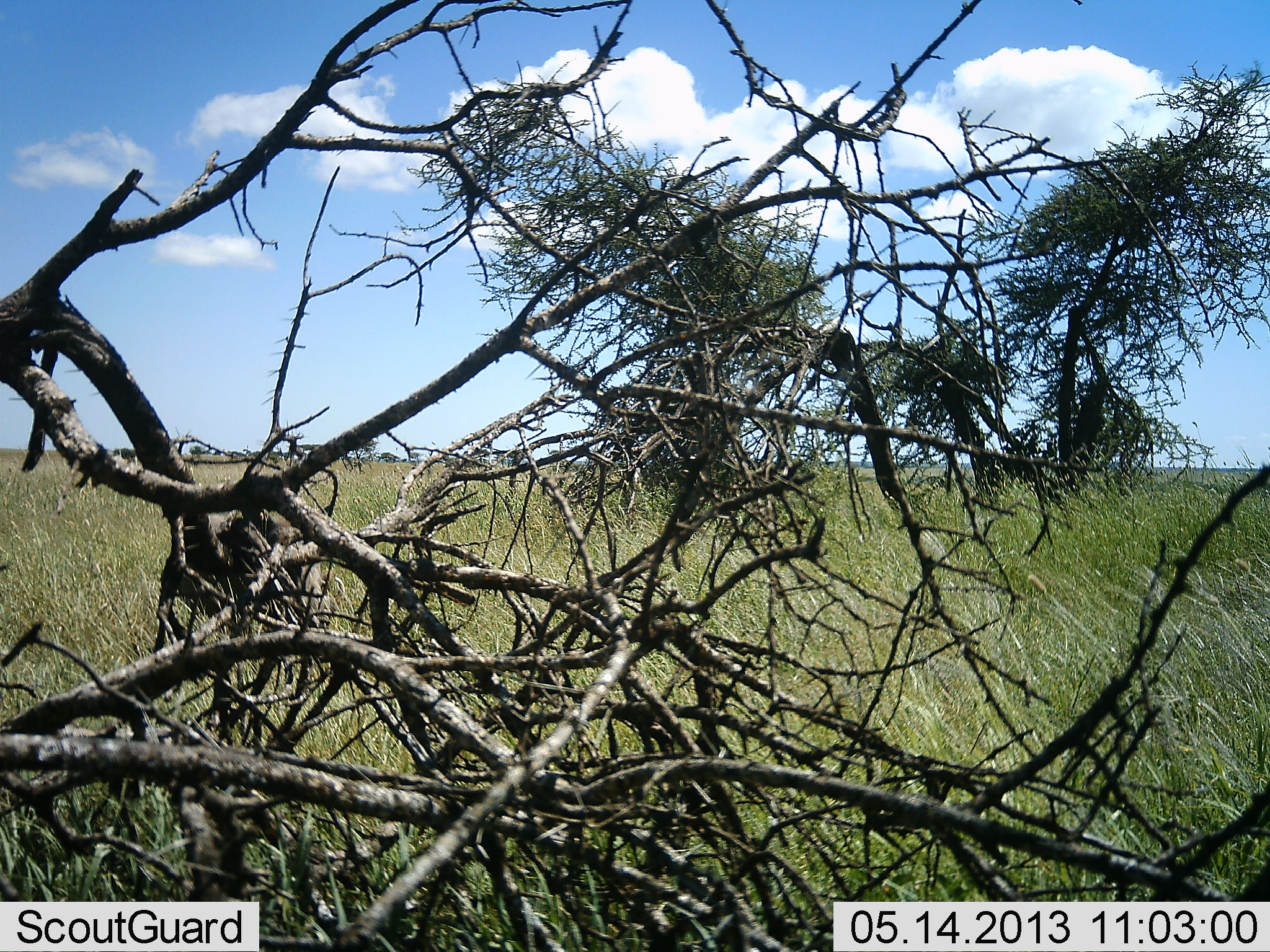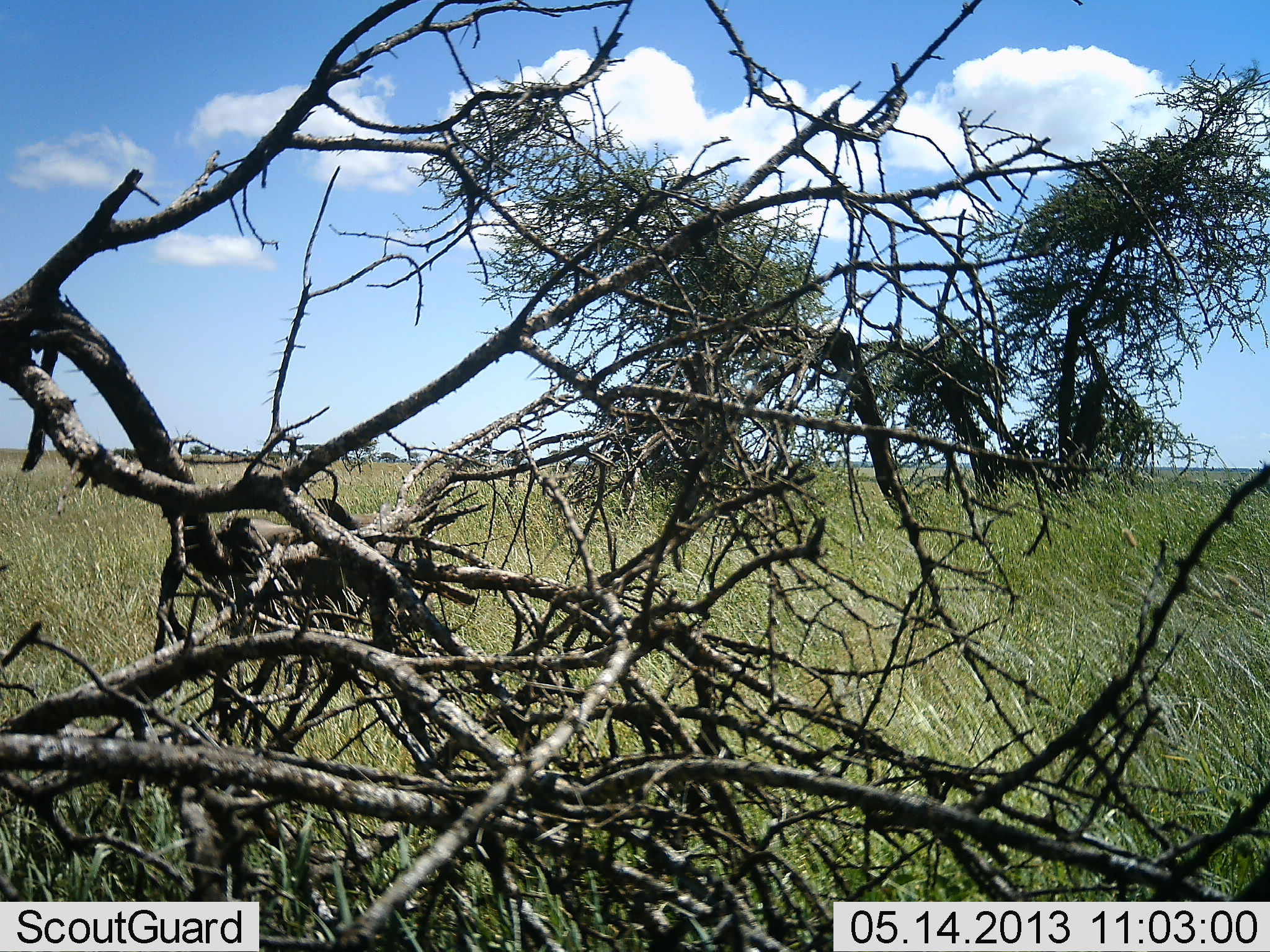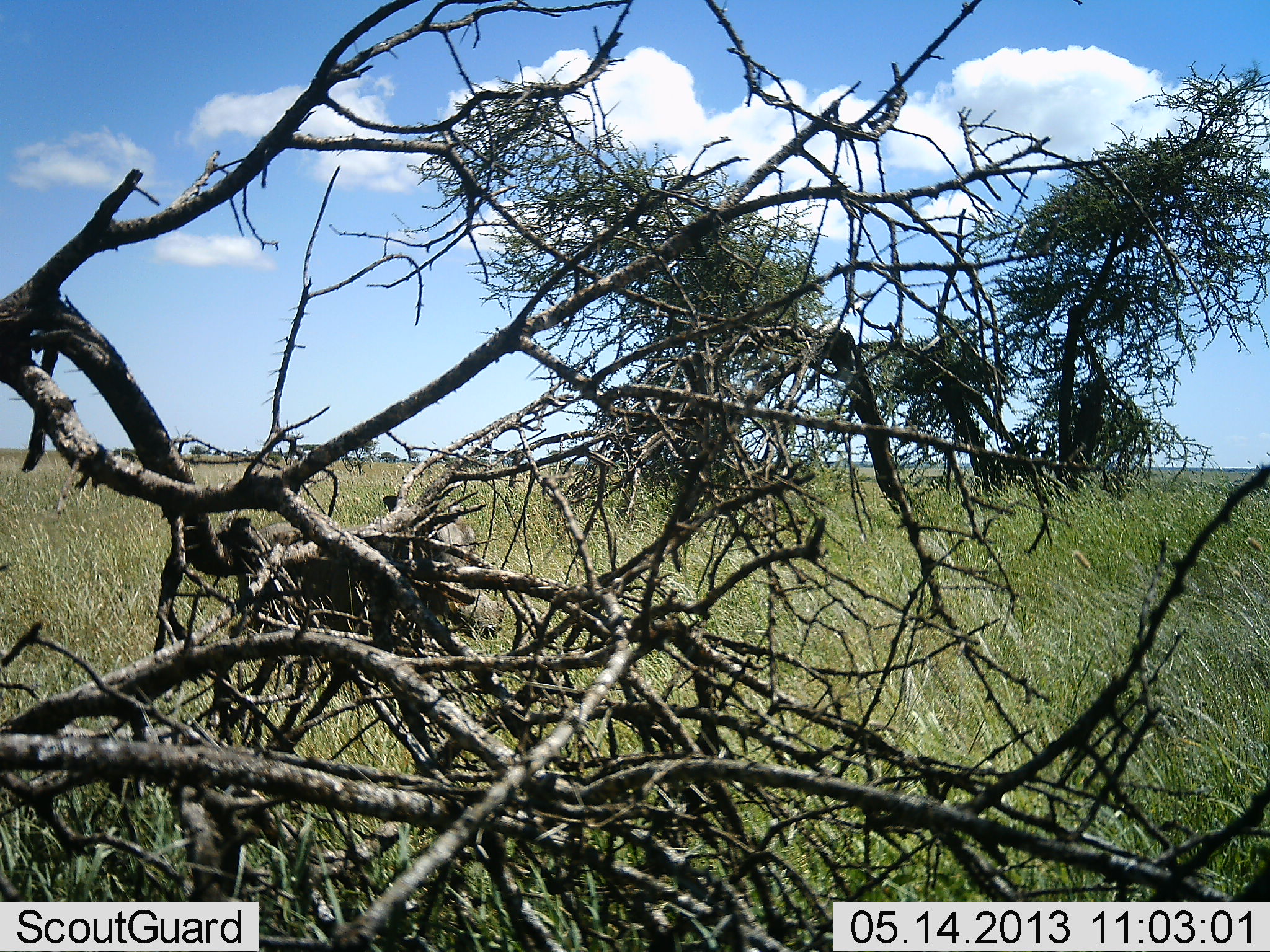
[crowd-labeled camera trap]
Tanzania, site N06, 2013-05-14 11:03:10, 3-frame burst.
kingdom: Animalia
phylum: Chordata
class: Mammalia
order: Artiodactyla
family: Suidae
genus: Phacochoerus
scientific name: Phacochoerus africanus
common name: warthog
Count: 1.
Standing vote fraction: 0%.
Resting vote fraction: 0%.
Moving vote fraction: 100%.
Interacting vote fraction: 0%.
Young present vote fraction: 0%.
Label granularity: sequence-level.